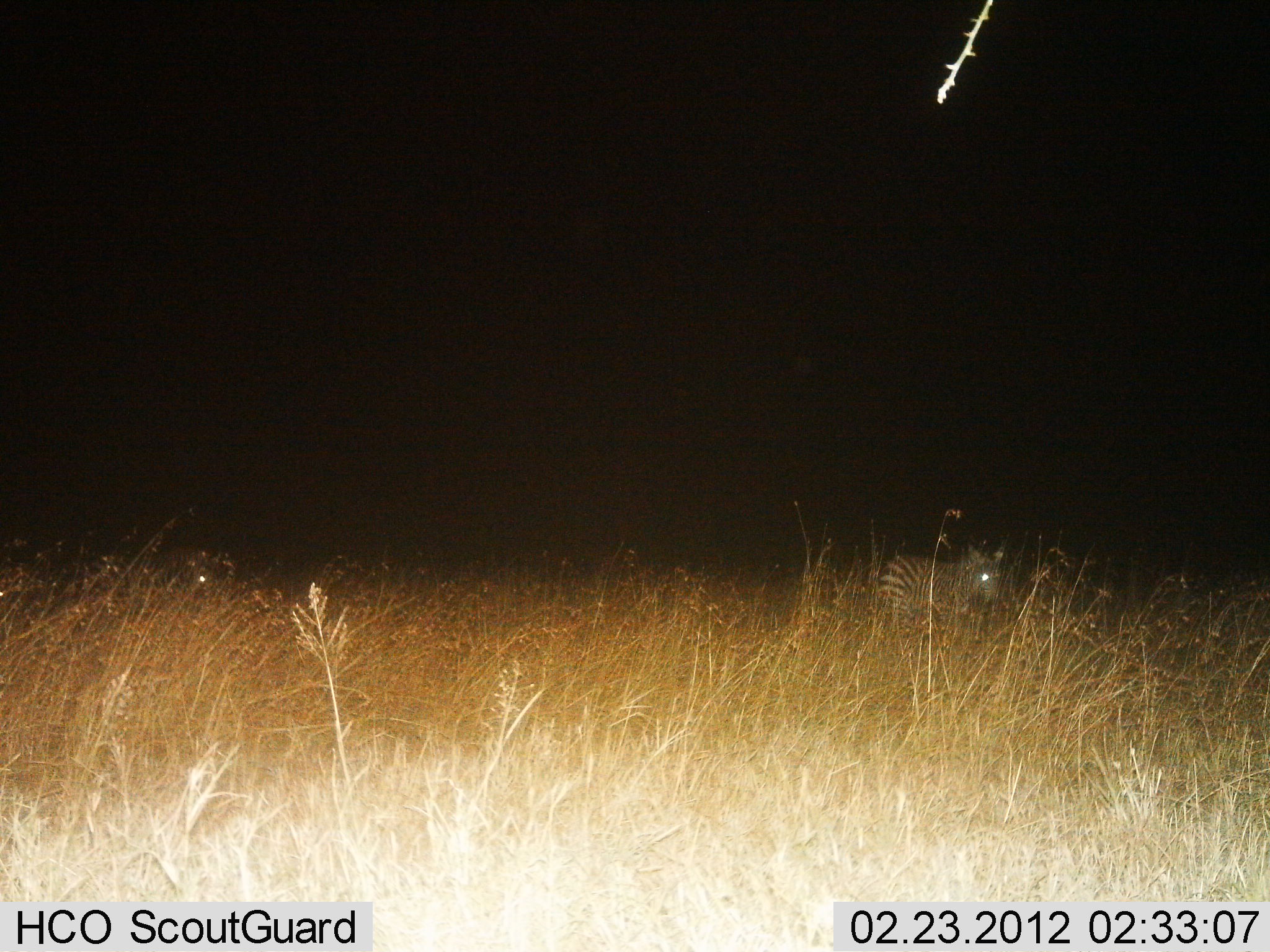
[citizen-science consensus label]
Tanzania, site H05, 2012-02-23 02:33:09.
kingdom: Animalia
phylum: Chordata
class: Mammalia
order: Perissodactyla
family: Equidae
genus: Equus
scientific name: Equus quagga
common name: plains zebra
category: zebra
Zebra (plains zebra) (Equus quagga), count 2. Behavior (volunteer vote fractions): standing 47%, resting 20%, moving 33%, interacting 0%. Young present (vote fraction): 7%. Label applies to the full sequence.